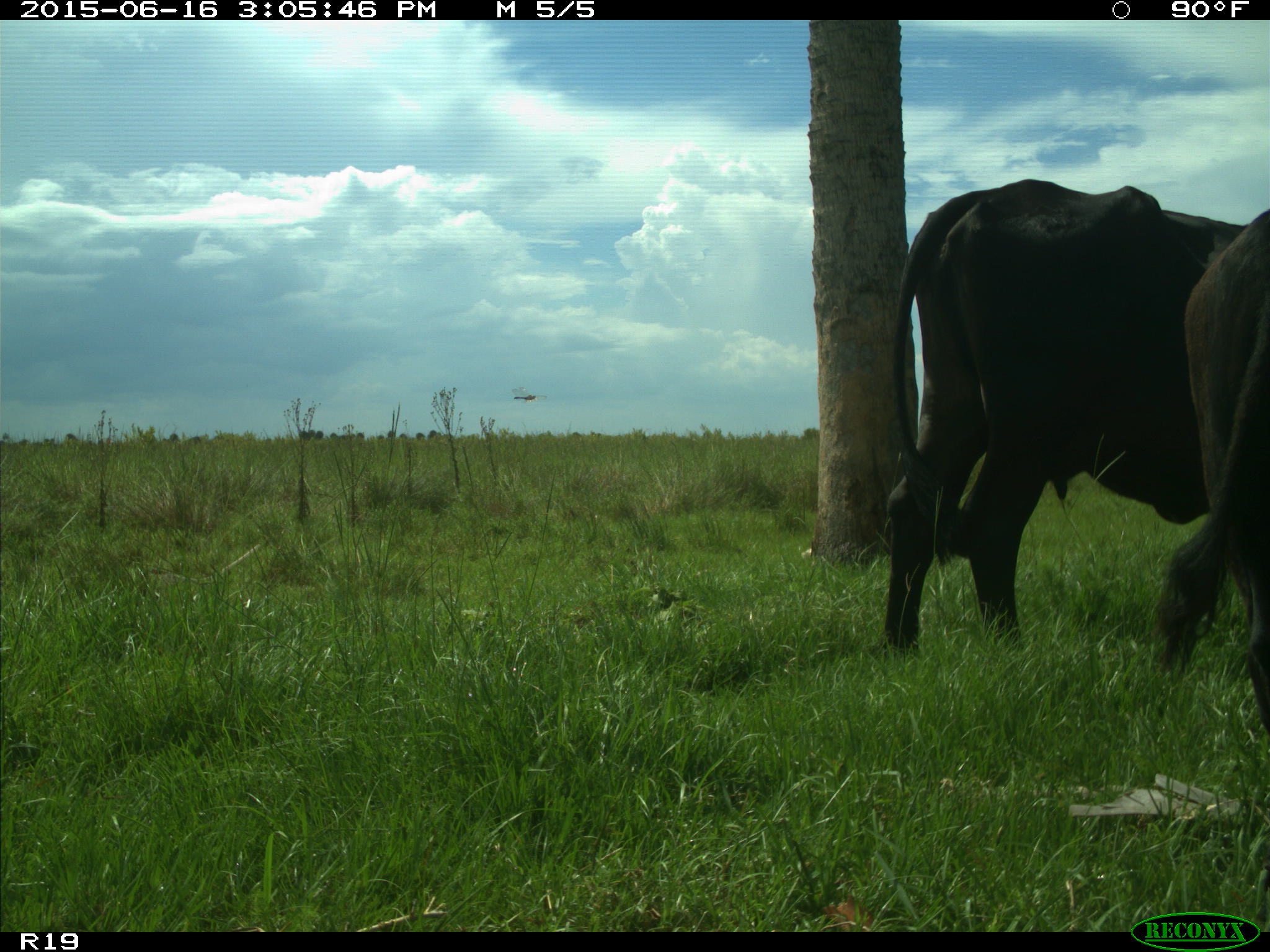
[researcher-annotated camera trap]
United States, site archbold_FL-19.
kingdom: Animalia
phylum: Chordata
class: Mammalia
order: Artiodactyla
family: Bovidae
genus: Bos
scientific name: Bos taurus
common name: domestic cow